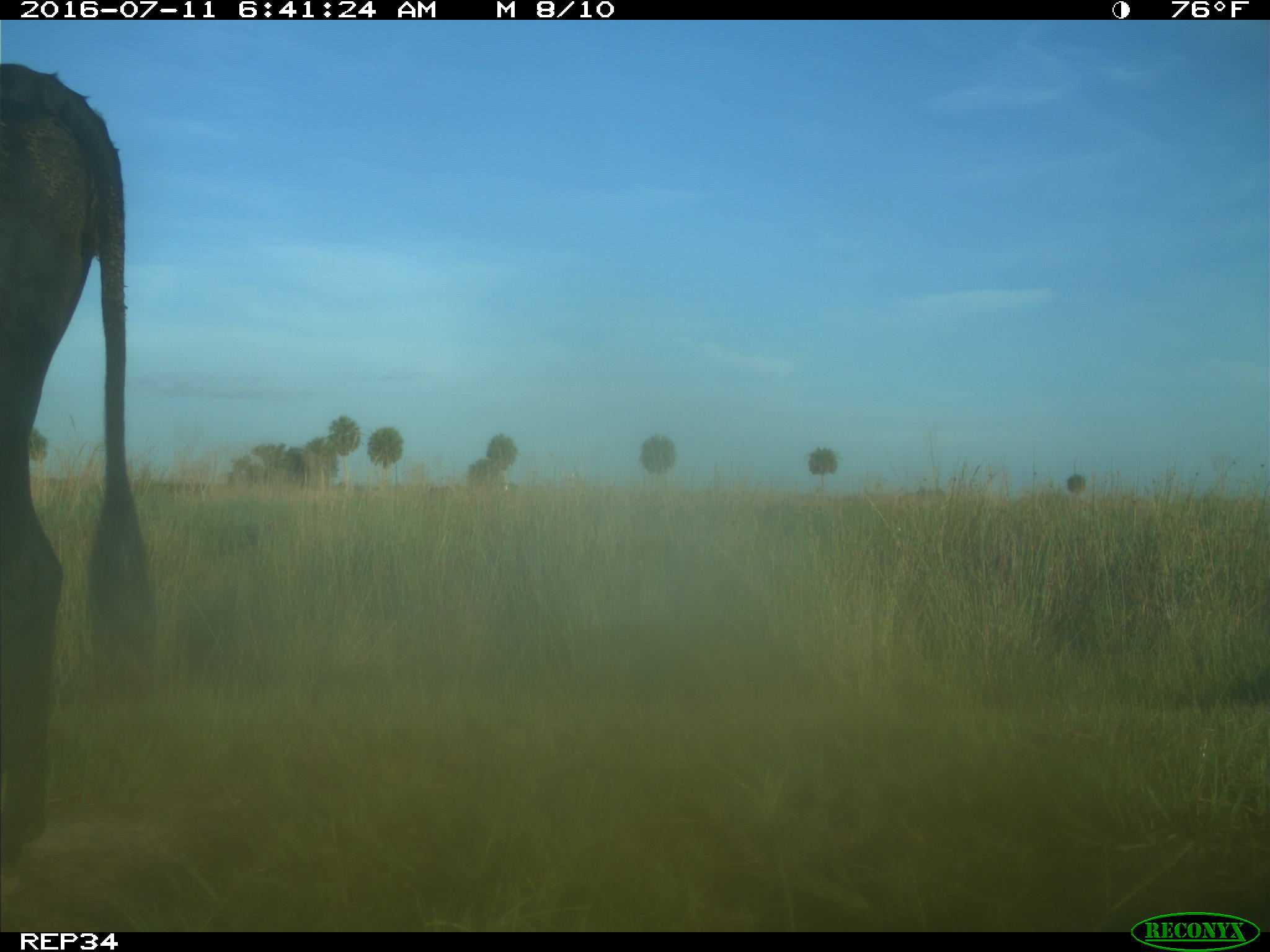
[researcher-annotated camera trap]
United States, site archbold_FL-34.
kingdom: Animalia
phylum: Chordata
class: Mammalia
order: Artiodactyla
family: Bovidae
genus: Bos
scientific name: Bos taurus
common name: domestic cow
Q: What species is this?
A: Bos taurus (domestic cow).